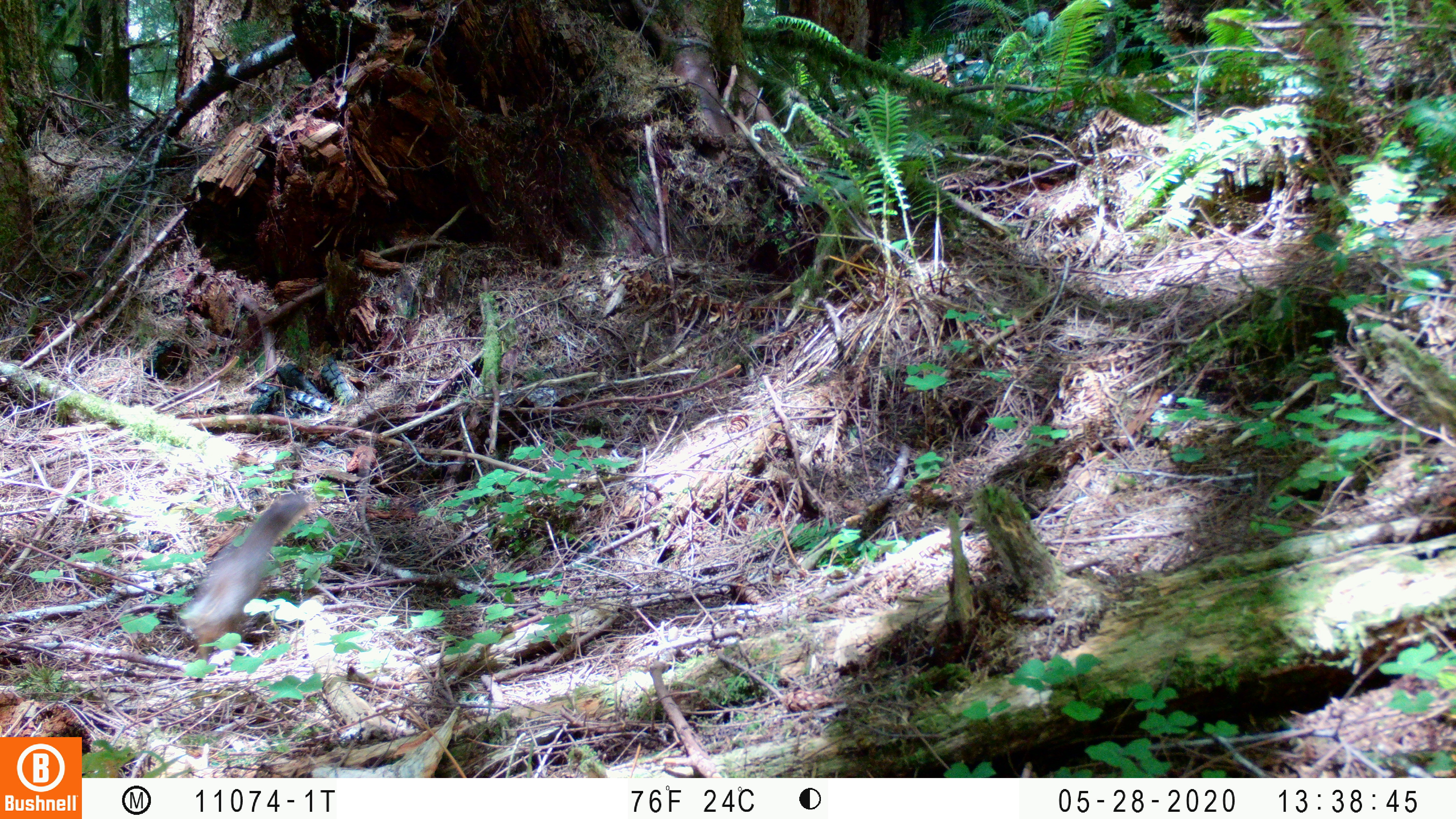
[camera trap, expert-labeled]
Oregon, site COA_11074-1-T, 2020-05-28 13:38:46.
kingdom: Animalia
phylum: Chordata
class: Mammalia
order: Rodentia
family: Sciuridae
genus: Tamiasciurus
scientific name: Tamiasciurus douglasii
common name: douglas squirrel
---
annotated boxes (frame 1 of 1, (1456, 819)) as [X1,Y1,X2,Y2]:
douglas squirrel: [180,493,304,643]